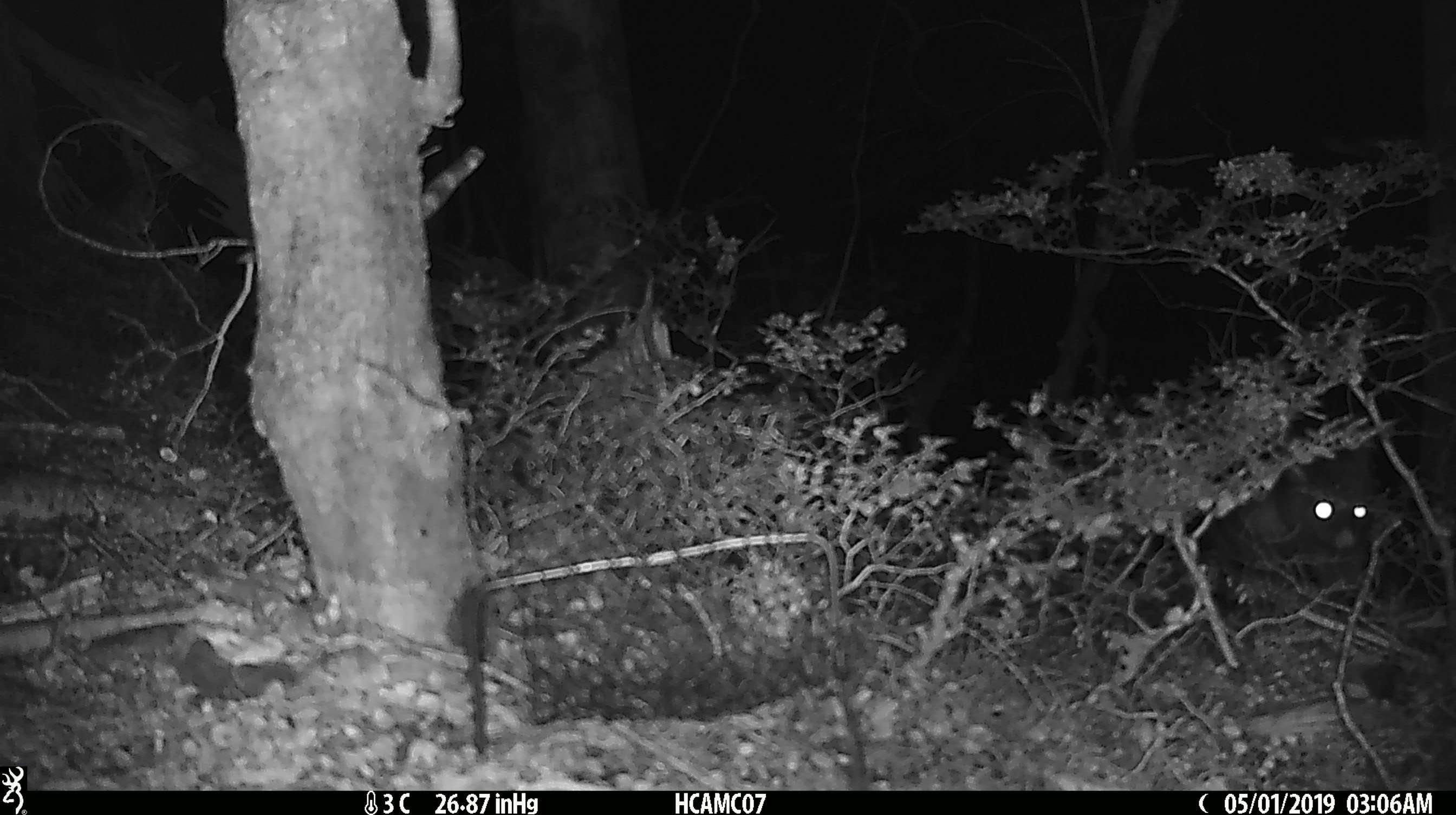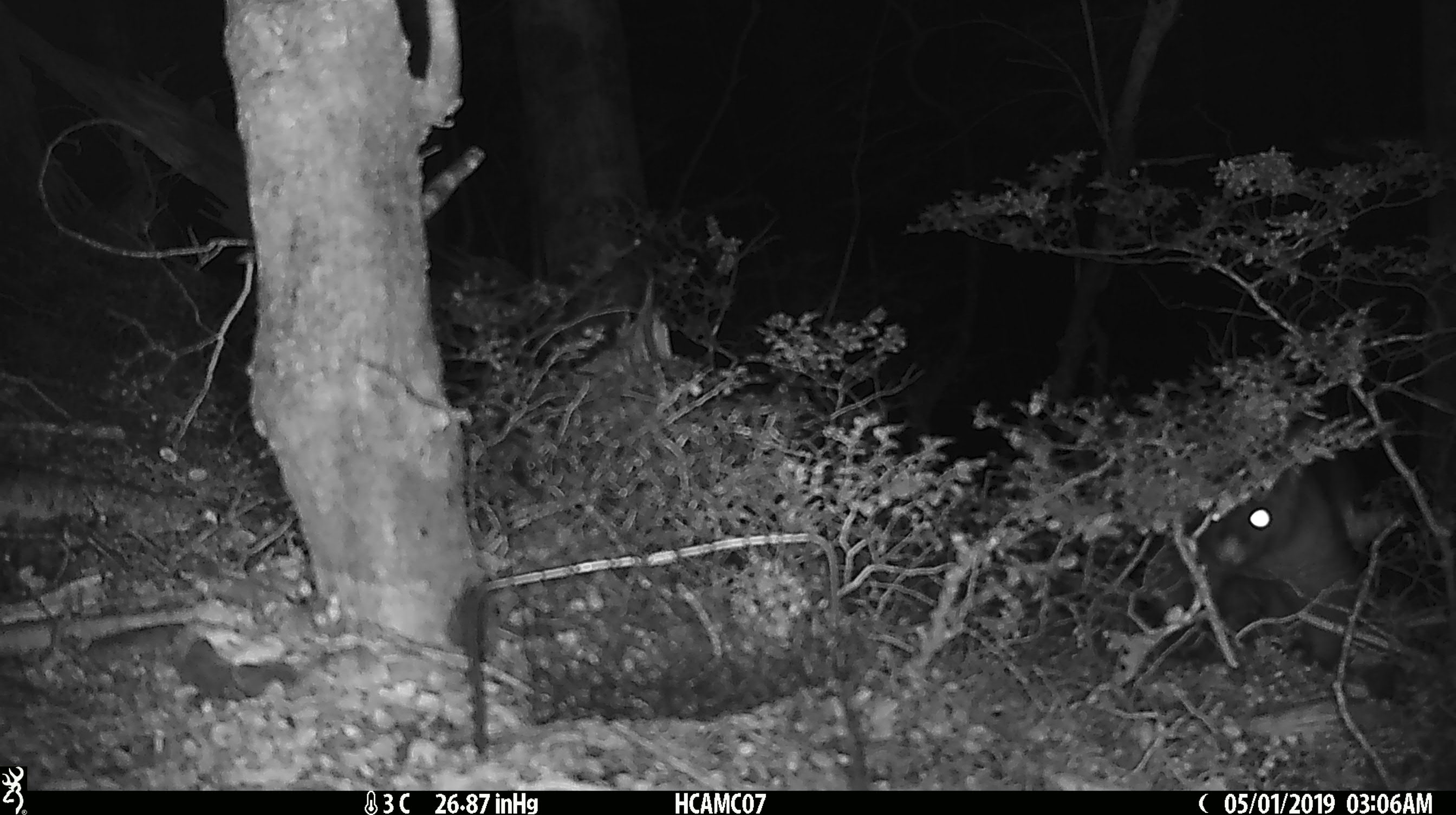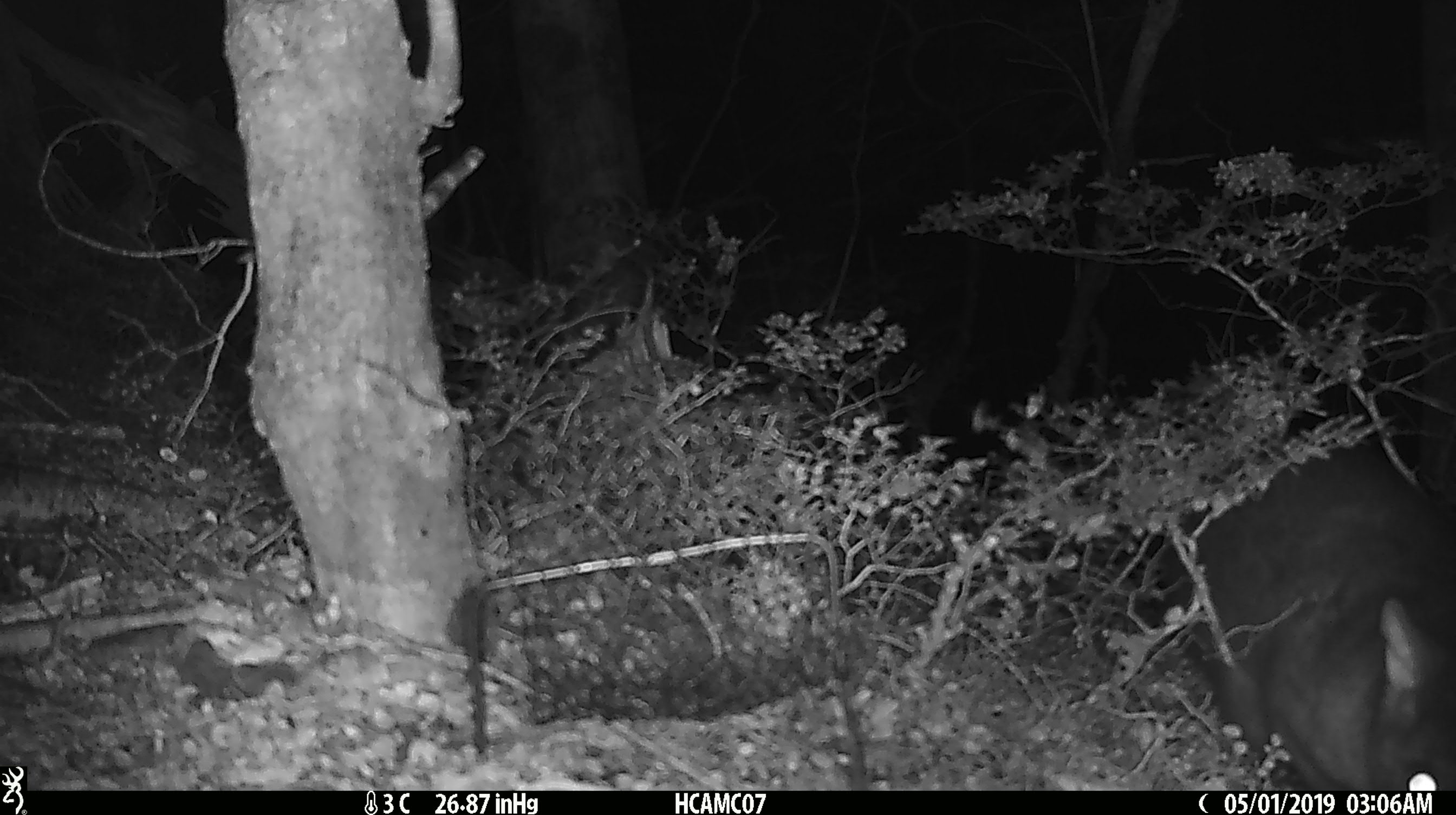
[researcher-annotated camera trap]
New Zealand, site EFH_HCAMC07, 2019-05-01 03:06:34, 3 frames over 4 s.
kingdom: Animalia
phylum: Chordata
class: Mammalia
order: Diprotodontia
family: Phalangeridae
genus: Trichosurus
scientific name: Trichosurus vulpecula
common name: common brushtail possum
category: possum